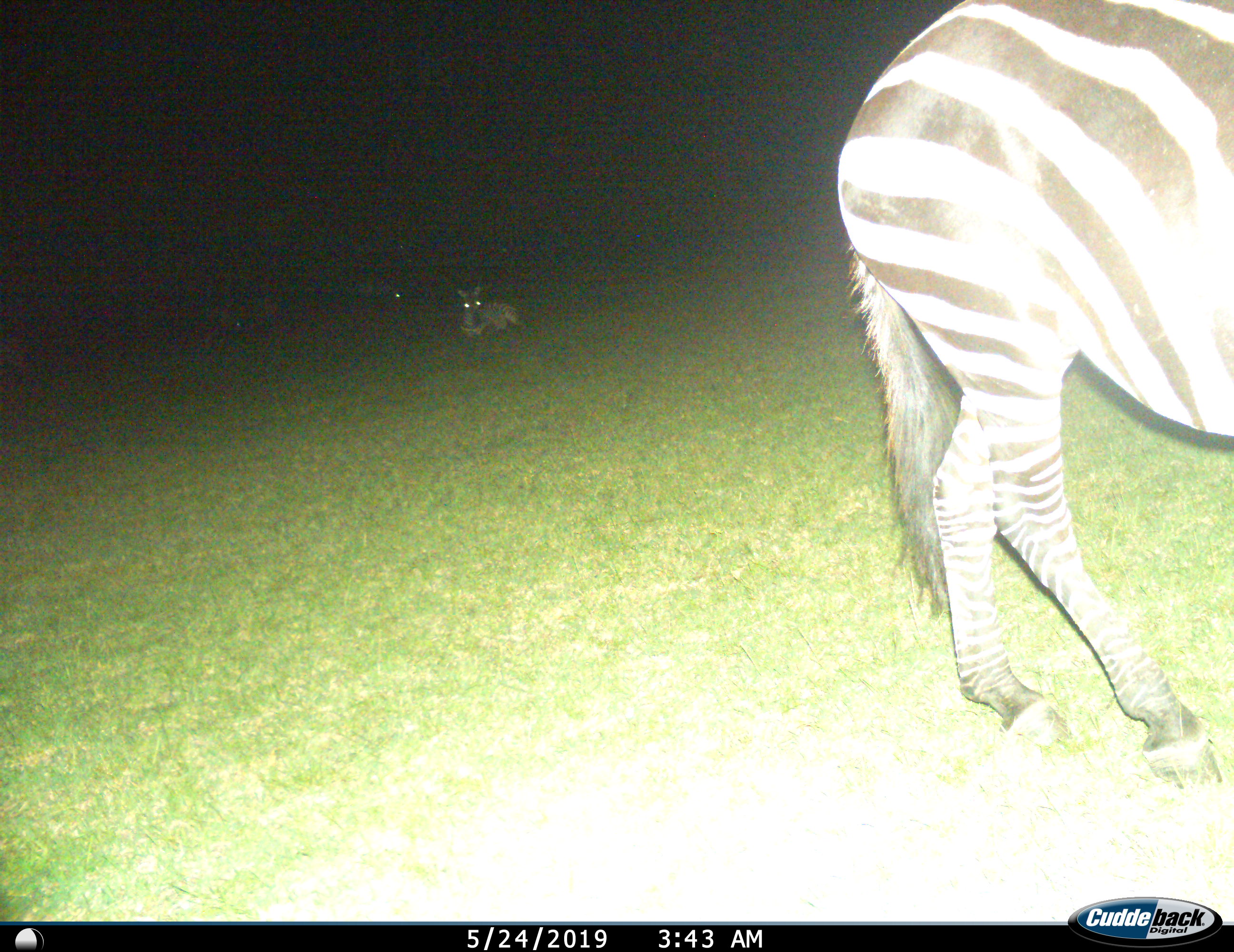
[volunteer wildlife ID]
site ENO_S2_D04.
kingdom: Animalia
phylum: Chordata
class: Mammalia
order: Perissodactyla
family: Equidae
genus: Equus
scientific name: Equus quagga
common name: plains zebra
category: zebraplains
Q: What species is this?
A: Zebraplains (plains zebra) (Equus quagga).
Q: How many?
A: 2.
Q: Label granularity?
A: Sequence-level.